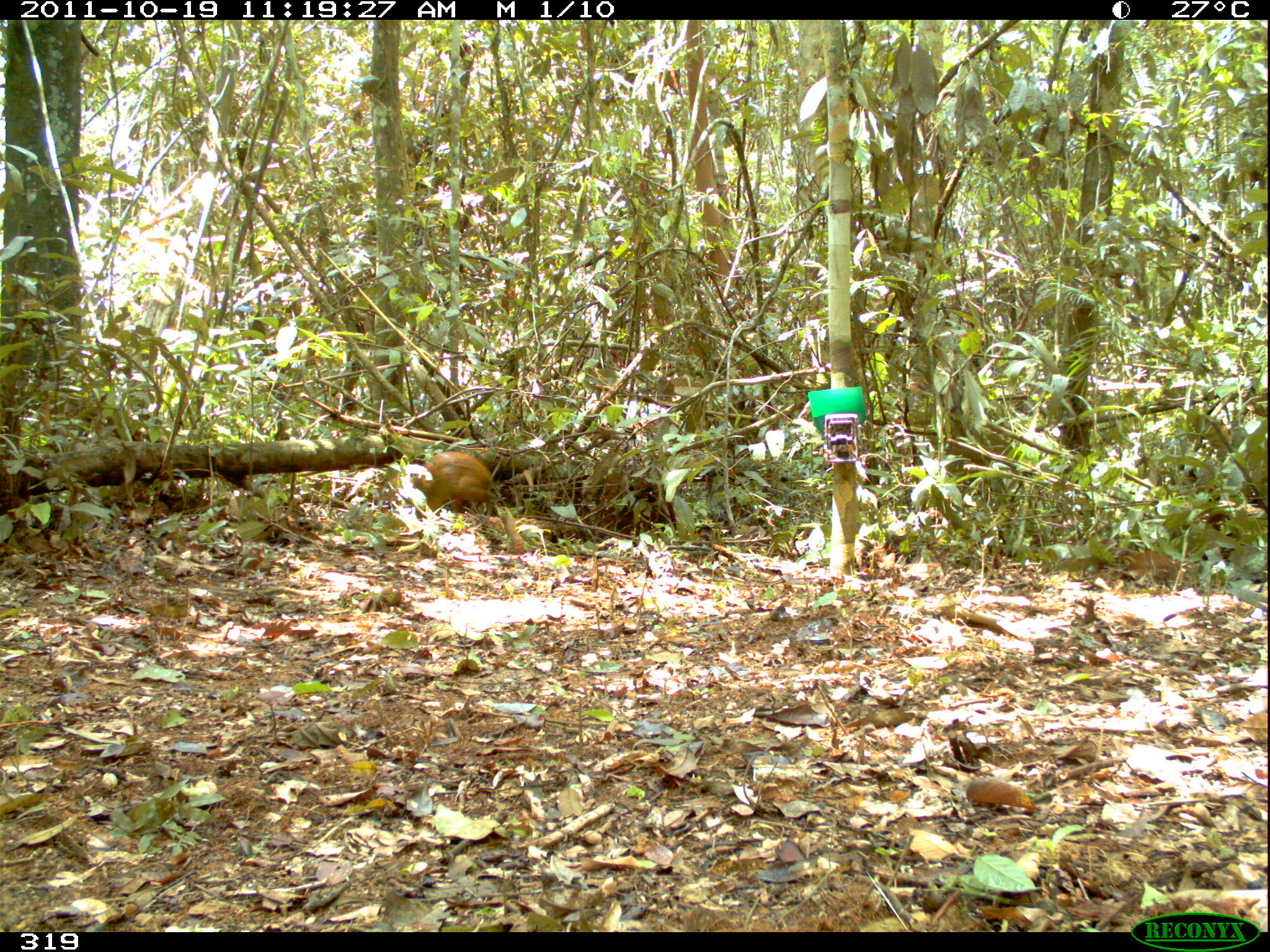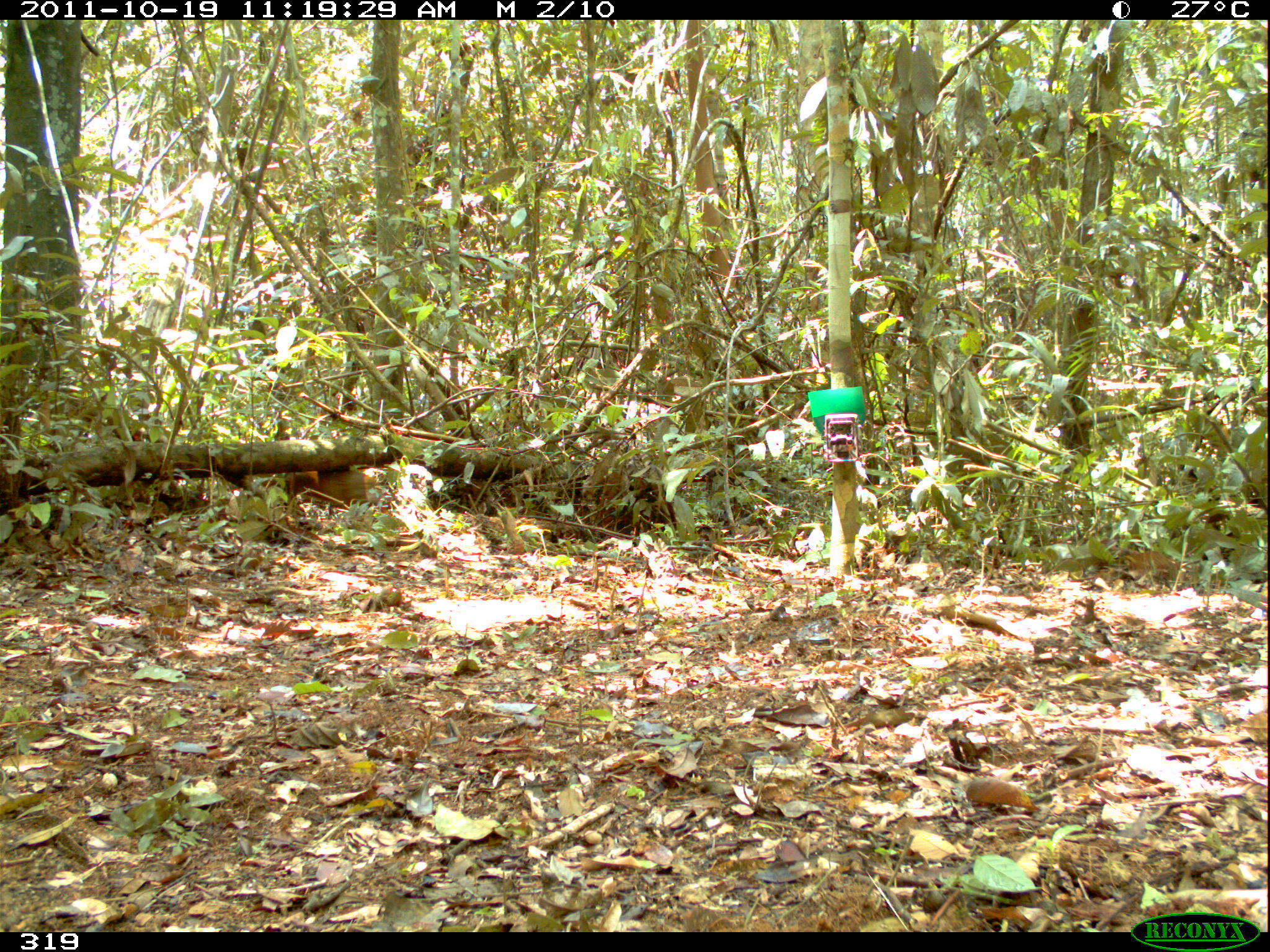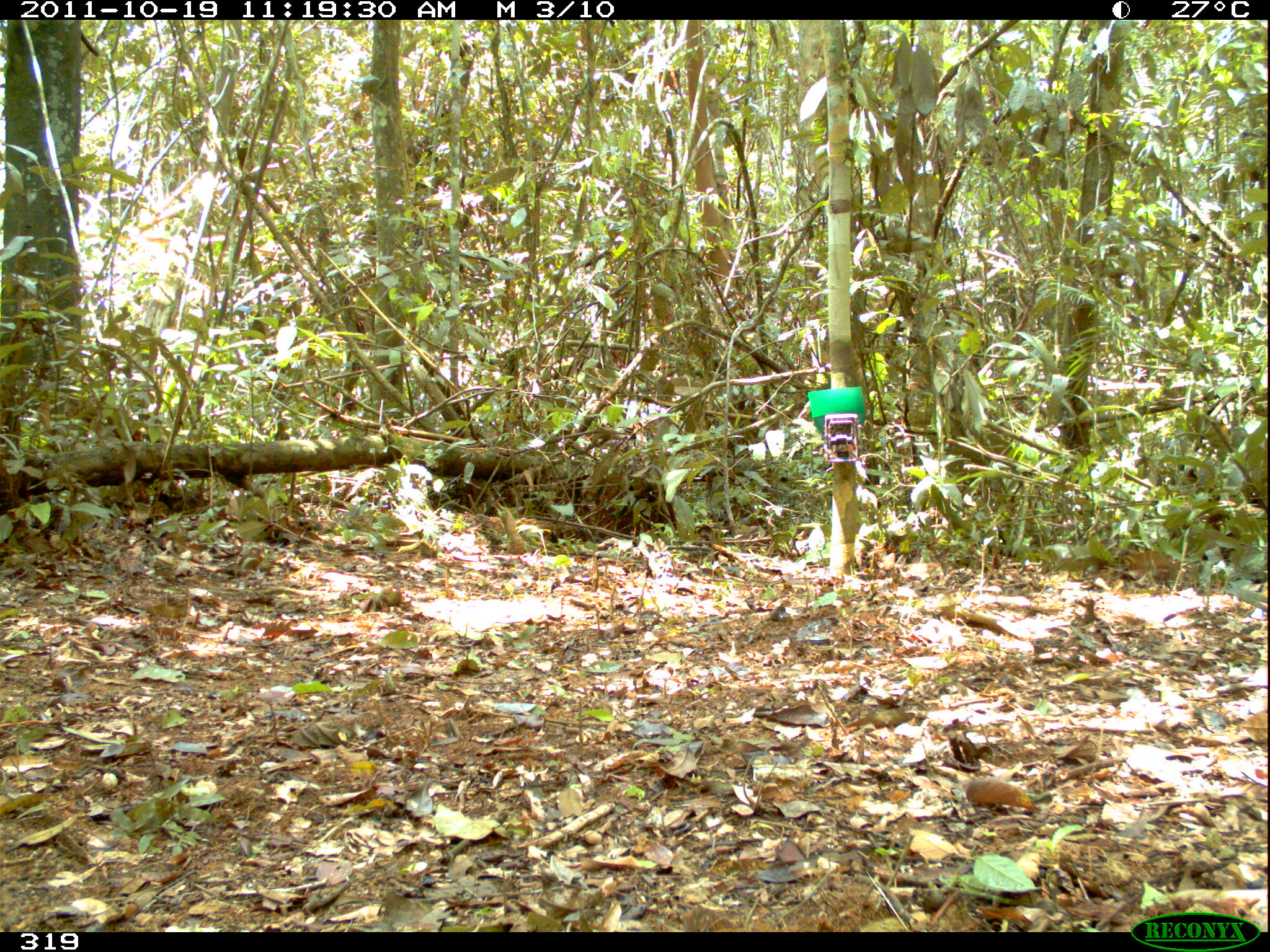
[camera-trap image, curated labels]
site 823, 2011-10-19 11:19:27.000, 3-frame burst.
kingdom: Animalia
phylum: Chordata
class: Mammalia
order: Rodentia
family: Dasyproctidae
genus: Dasyprocta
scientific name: Dasyprocta punctata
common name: central american agouti